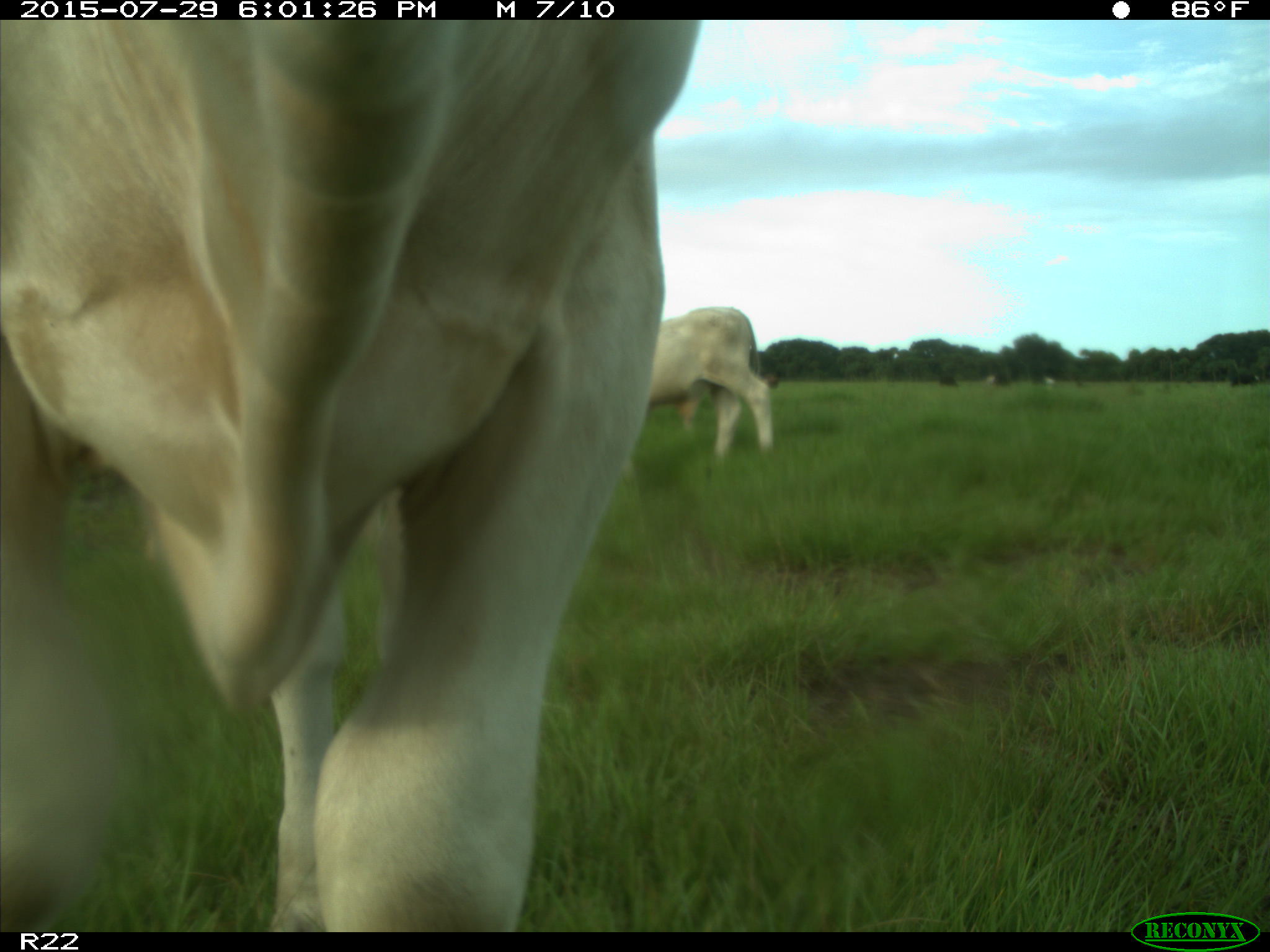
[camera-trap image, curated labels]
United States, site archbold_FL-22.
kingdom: Animalia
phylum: Chordata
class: Mammalia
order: Artiodactyla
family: Bovidae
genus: Bos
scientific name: Bos taurus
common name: domestic cow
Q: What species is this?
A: Bos taurus (domestic cow).